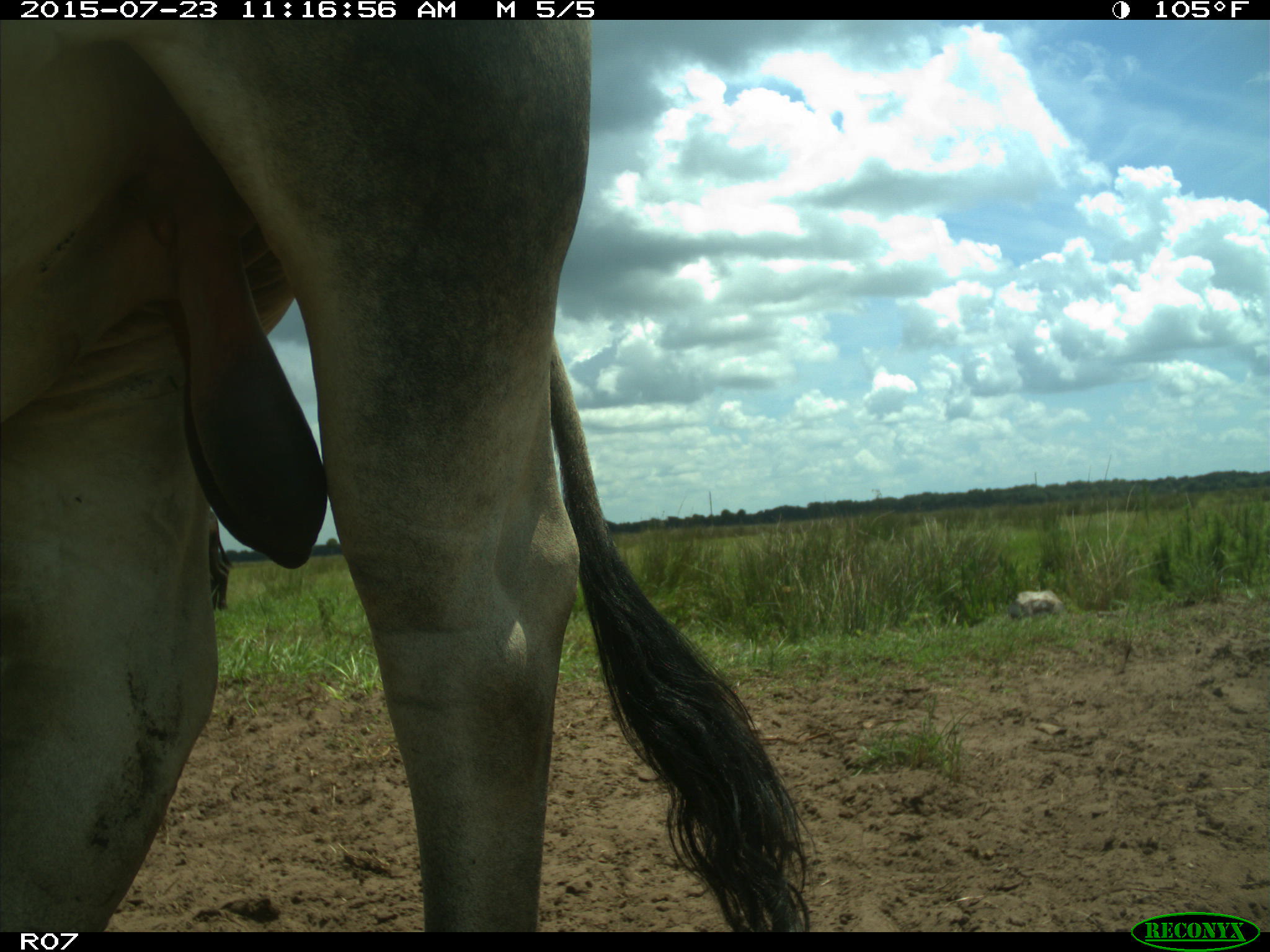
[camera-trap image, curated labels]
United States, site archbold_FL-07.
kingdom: Animalia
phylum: Chordata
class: Mammalia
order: Artiodactyla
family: Bovidae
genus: Bos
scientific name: Bos taurus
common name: domestic cow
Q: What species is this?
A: Bos taurus (domestic cow).